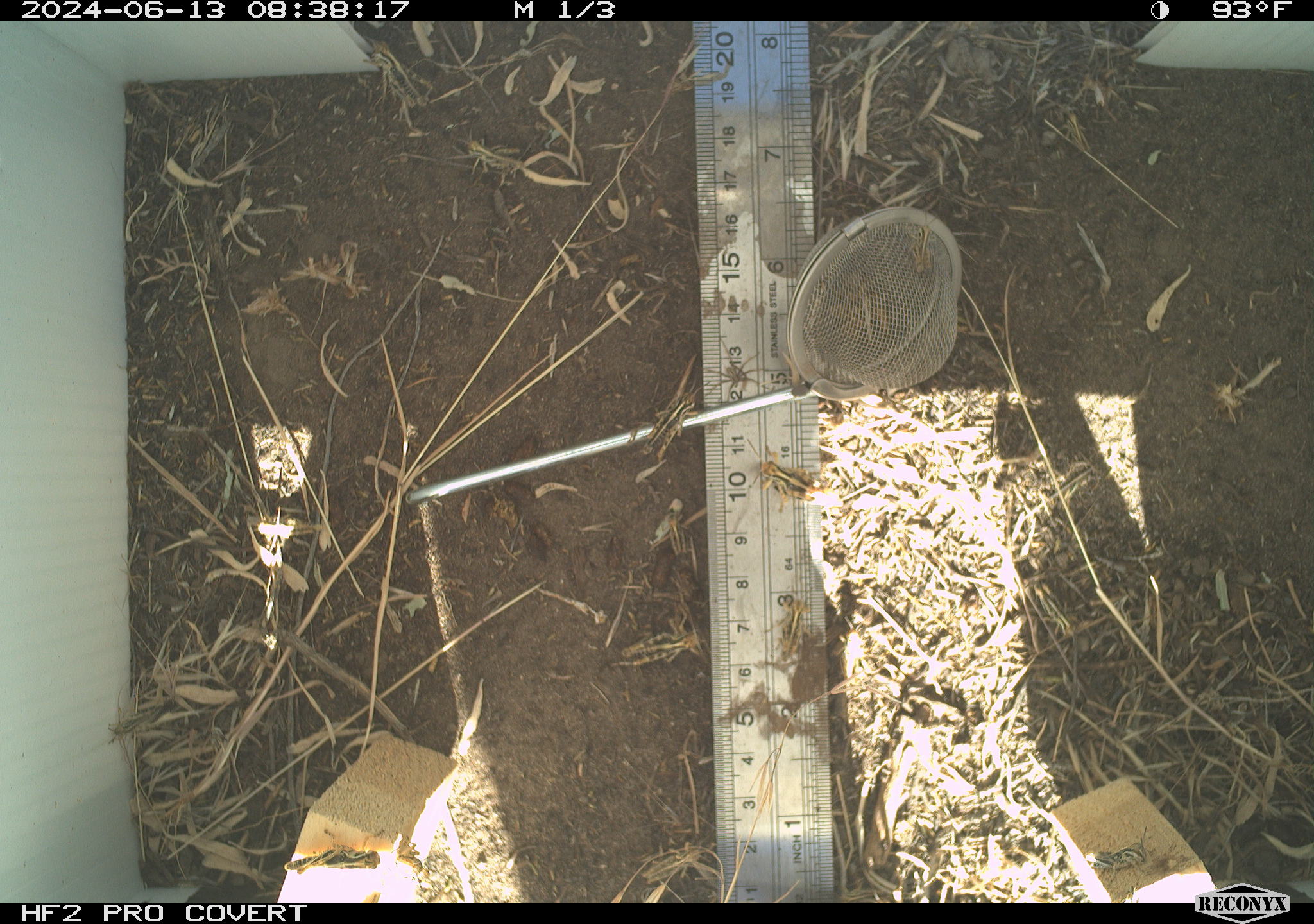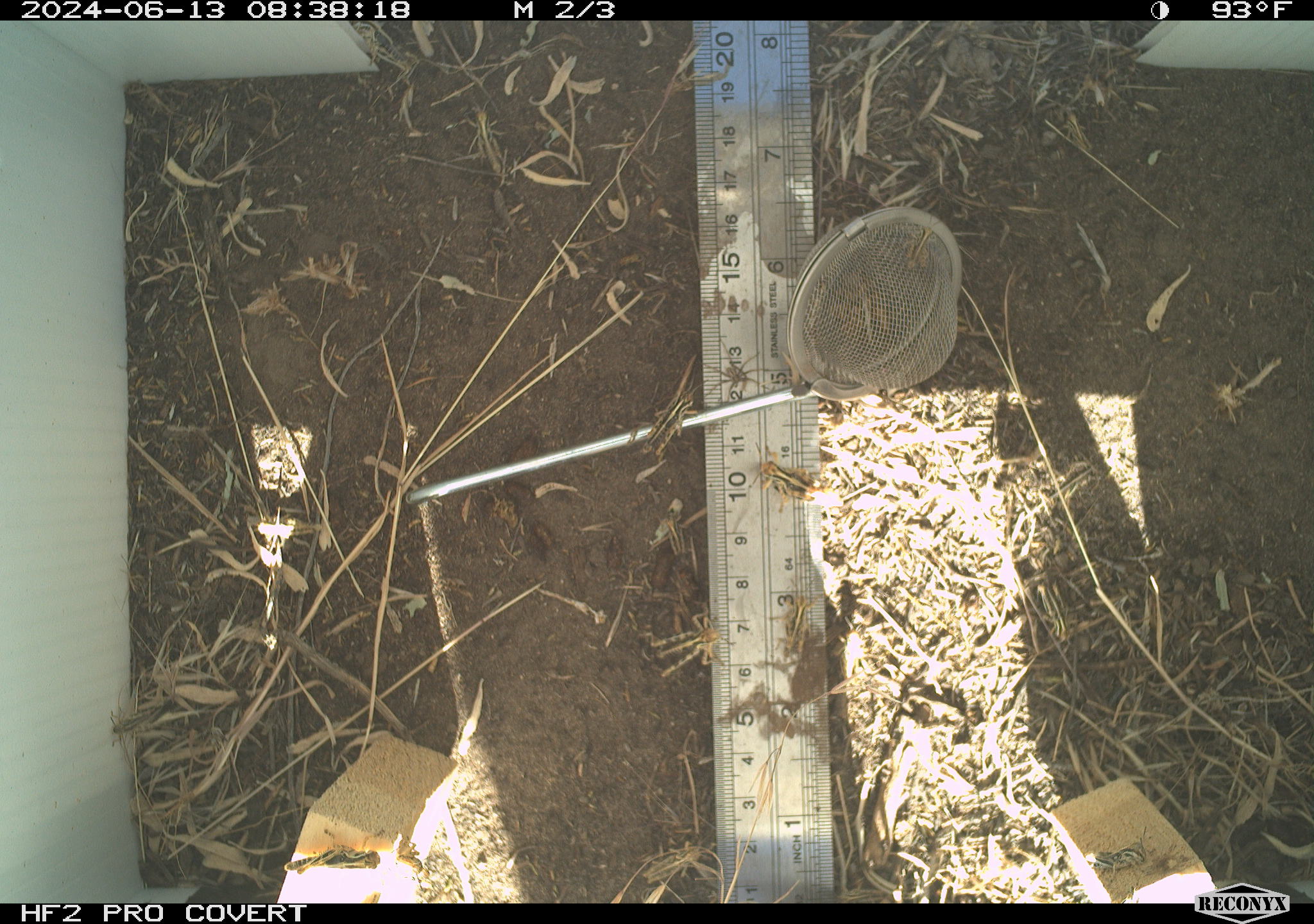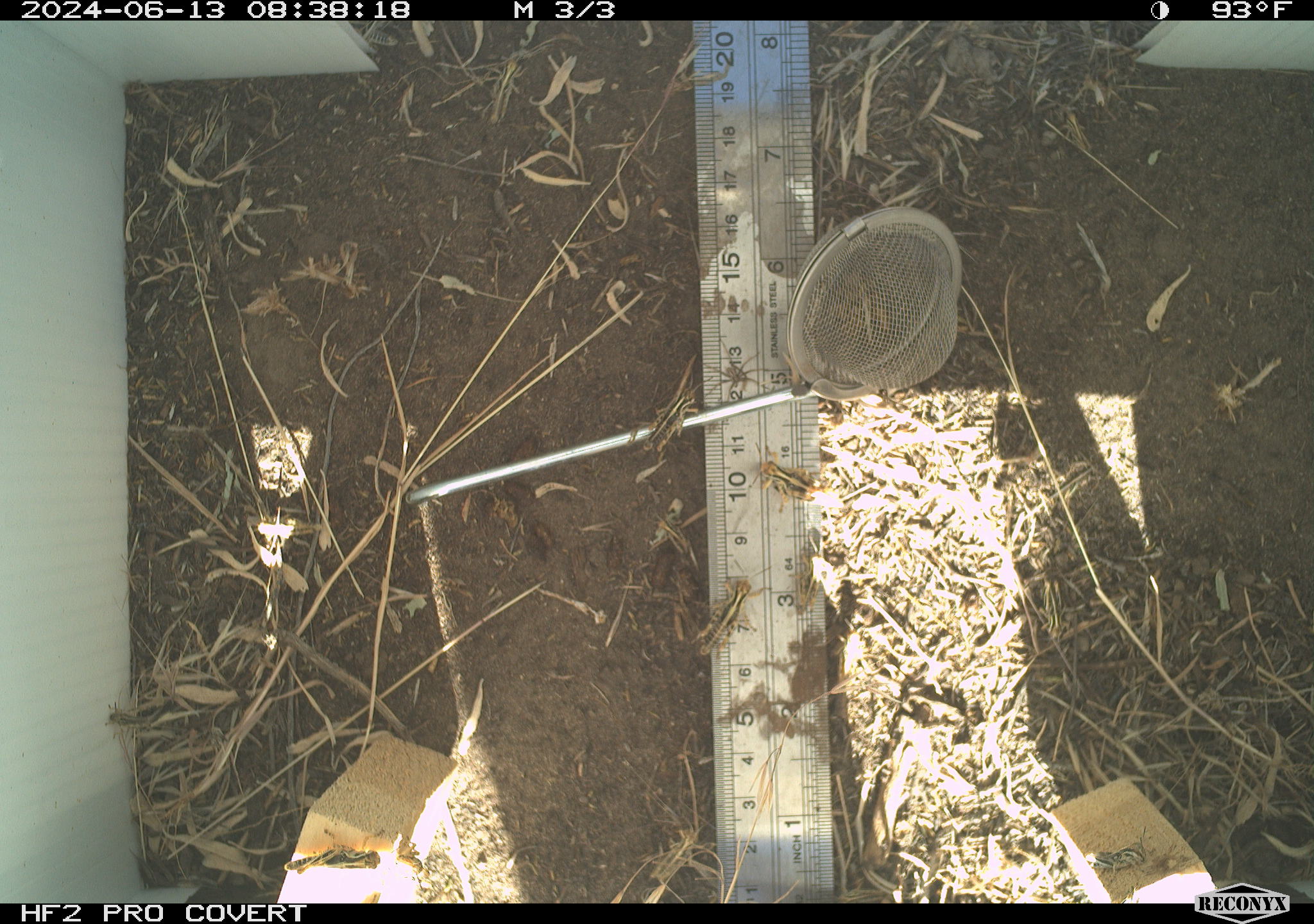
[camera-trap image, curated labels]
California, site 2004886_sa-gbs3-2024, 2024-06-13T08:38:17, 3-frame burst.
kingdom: Animalia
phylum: Arthropoda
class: Insecta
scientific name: Insecta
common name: insect